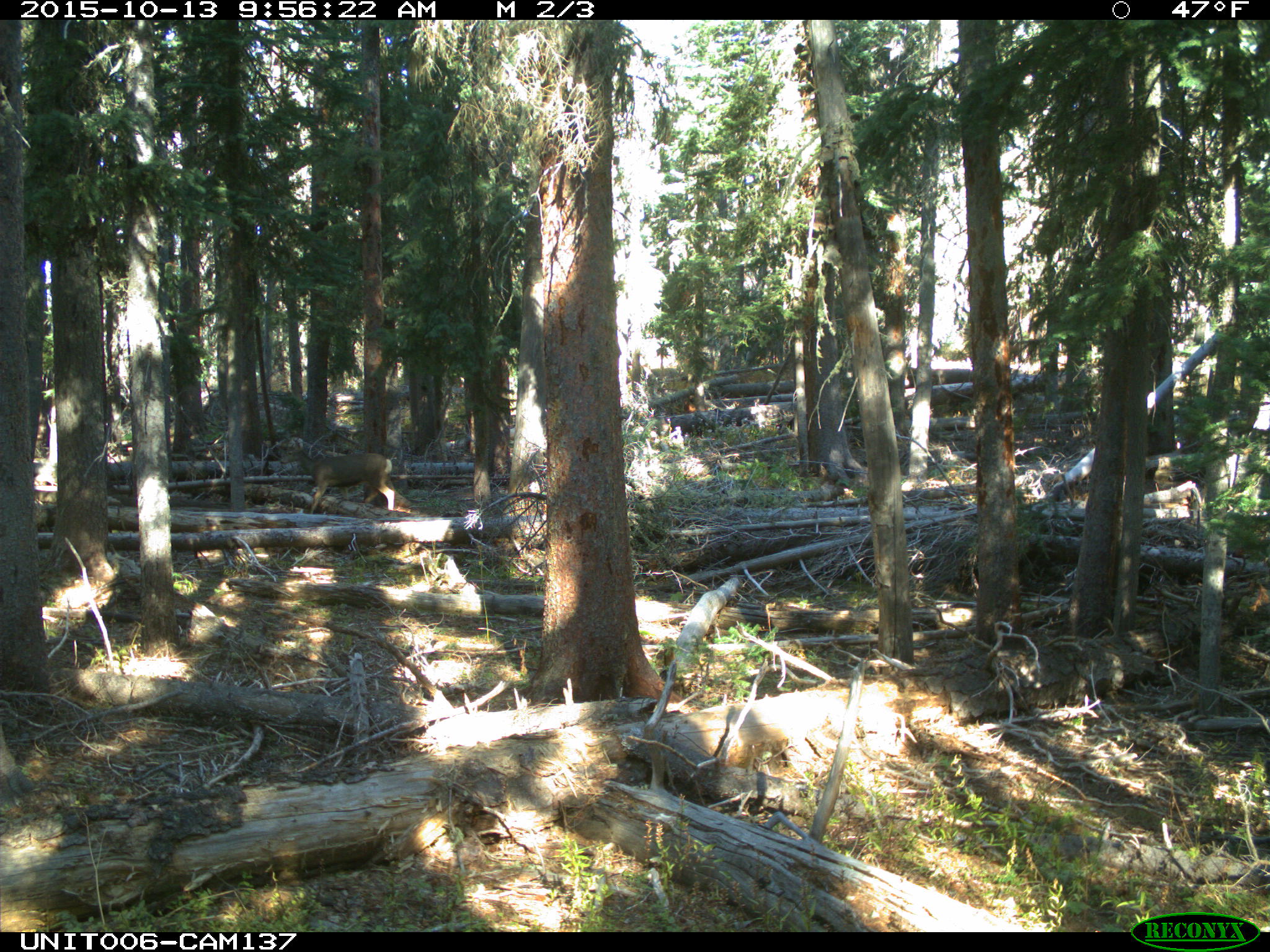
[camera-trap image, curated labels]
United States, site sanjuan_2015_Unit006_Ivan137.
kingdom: Animalia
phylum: Chordata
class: Mammalia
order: Artiodactyla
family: Cervidae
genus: Odocoileus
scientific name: Odocoileus hemionus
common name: mule deer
Odocoileus hemionus (mule deer).